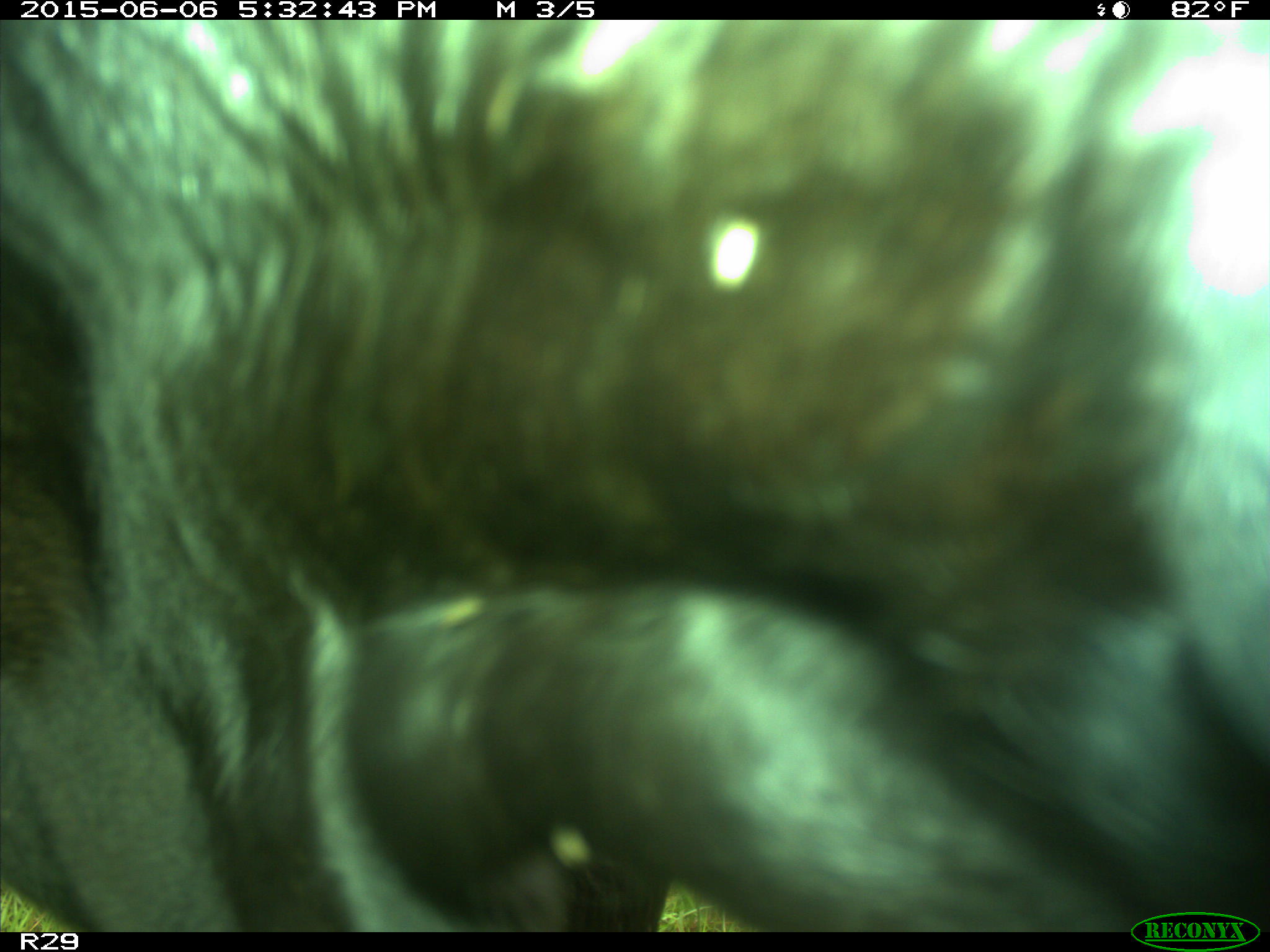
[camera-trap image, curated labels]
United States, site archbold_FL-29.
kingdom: Animalia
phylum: Chordata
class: Mammalia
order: Artiodactyla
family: Bovidae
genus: Bos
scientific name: Bos taurus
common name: domestic cow